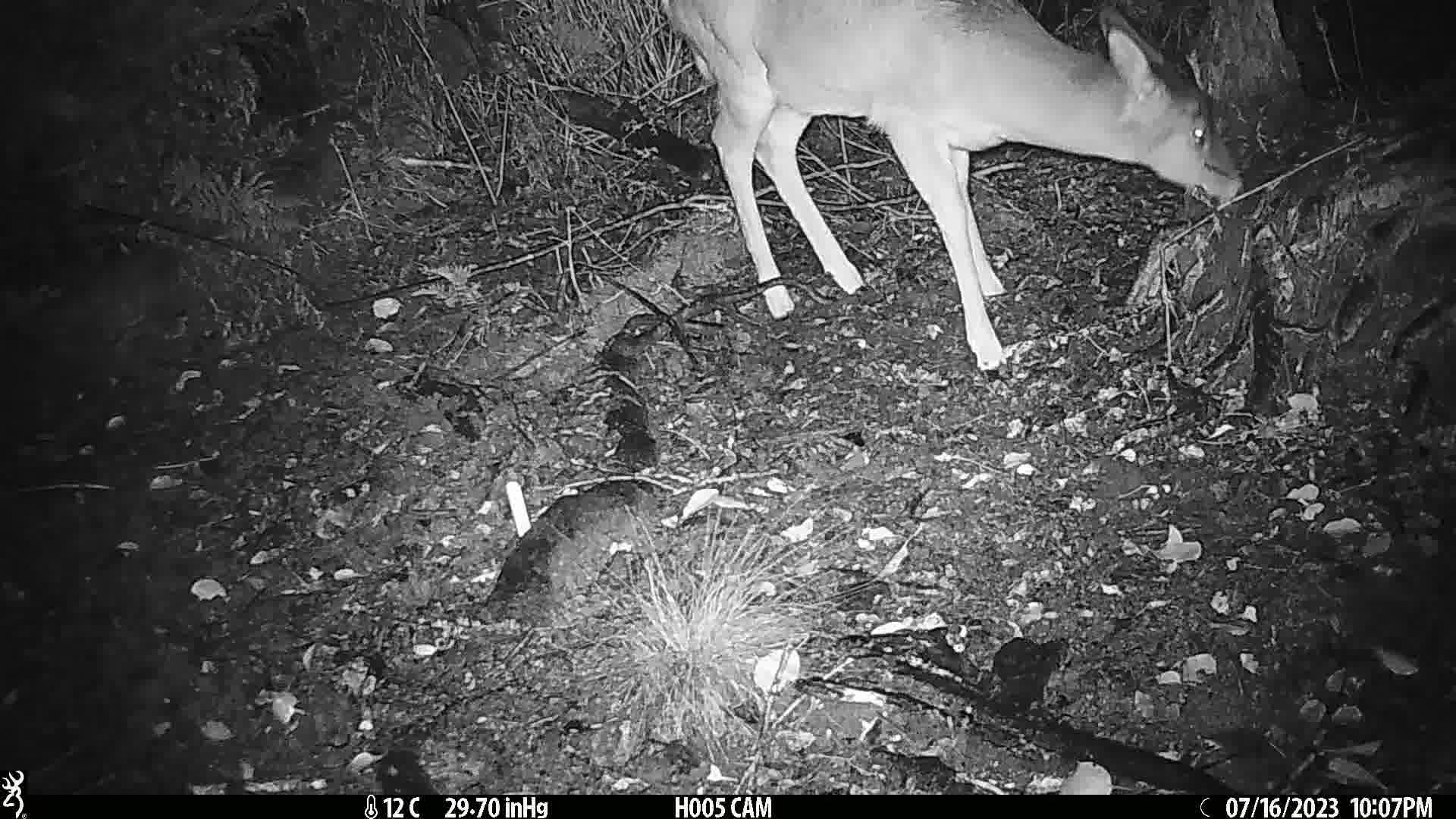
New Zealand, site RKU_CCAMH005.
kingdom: Animalia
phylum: Chordata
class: Mammalia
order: Artiodactyla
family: Cervidae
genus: Odocoileus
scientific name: Odocoileus virginianus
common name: white-tailed deer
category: white tailed deer